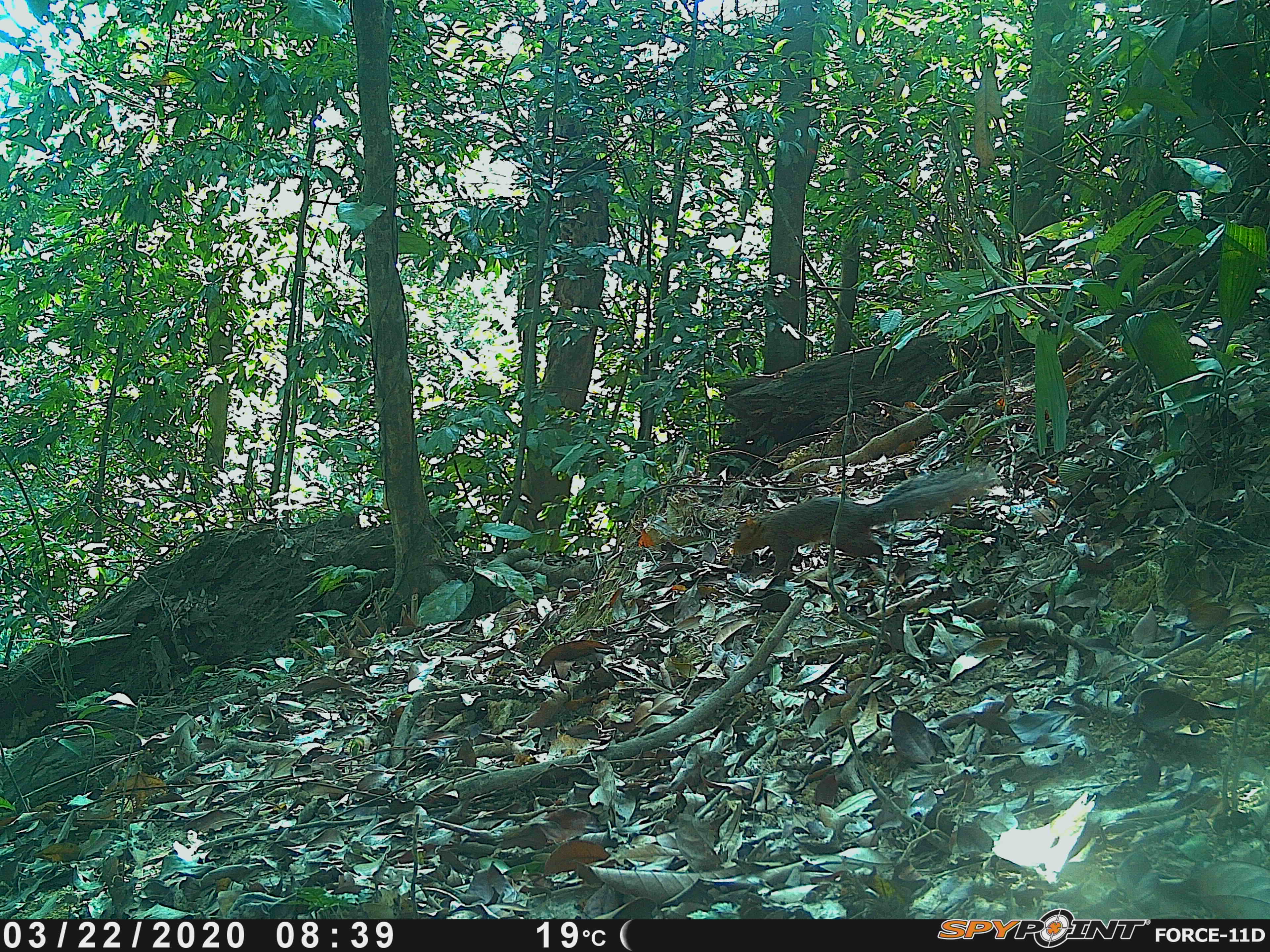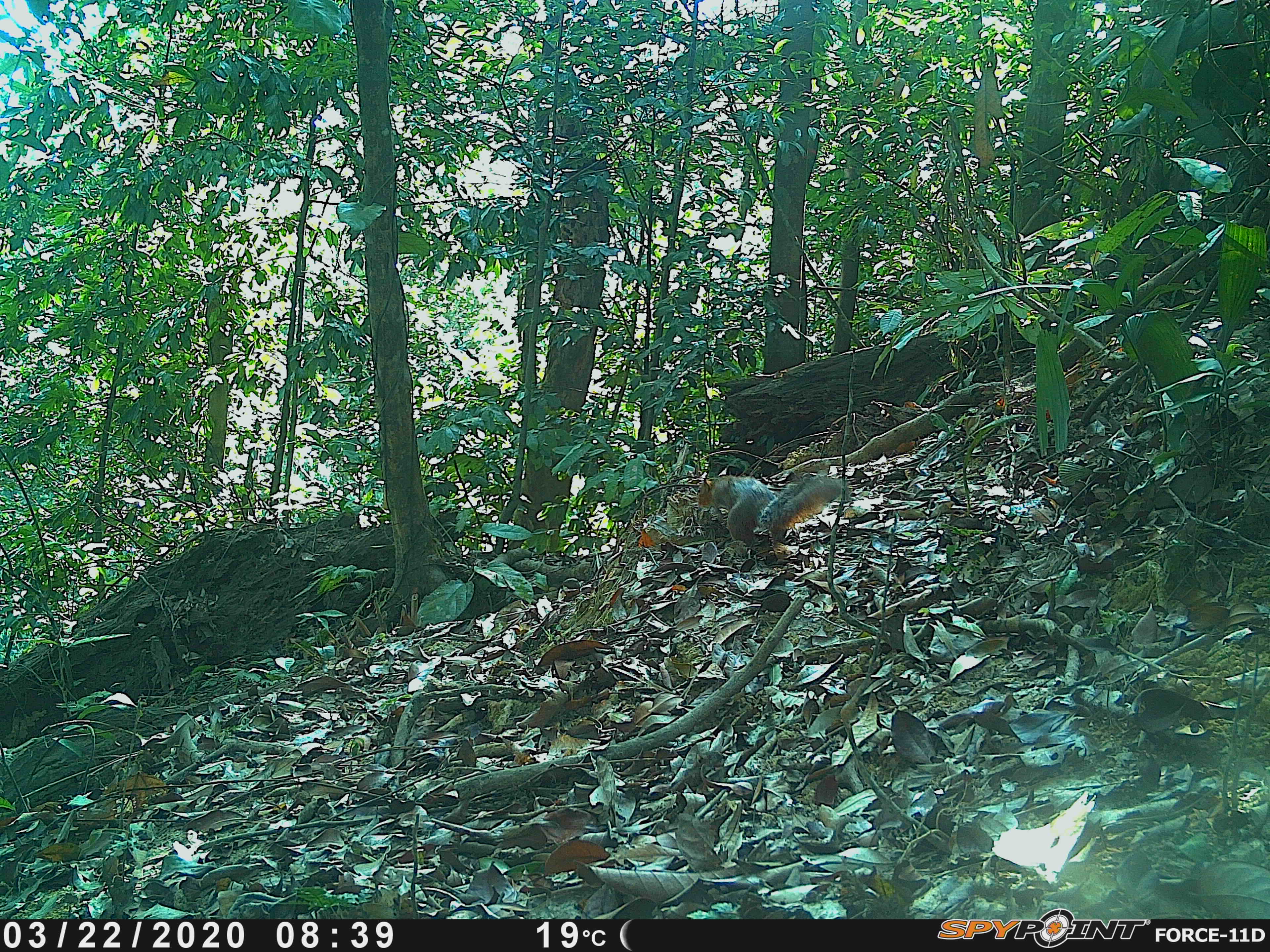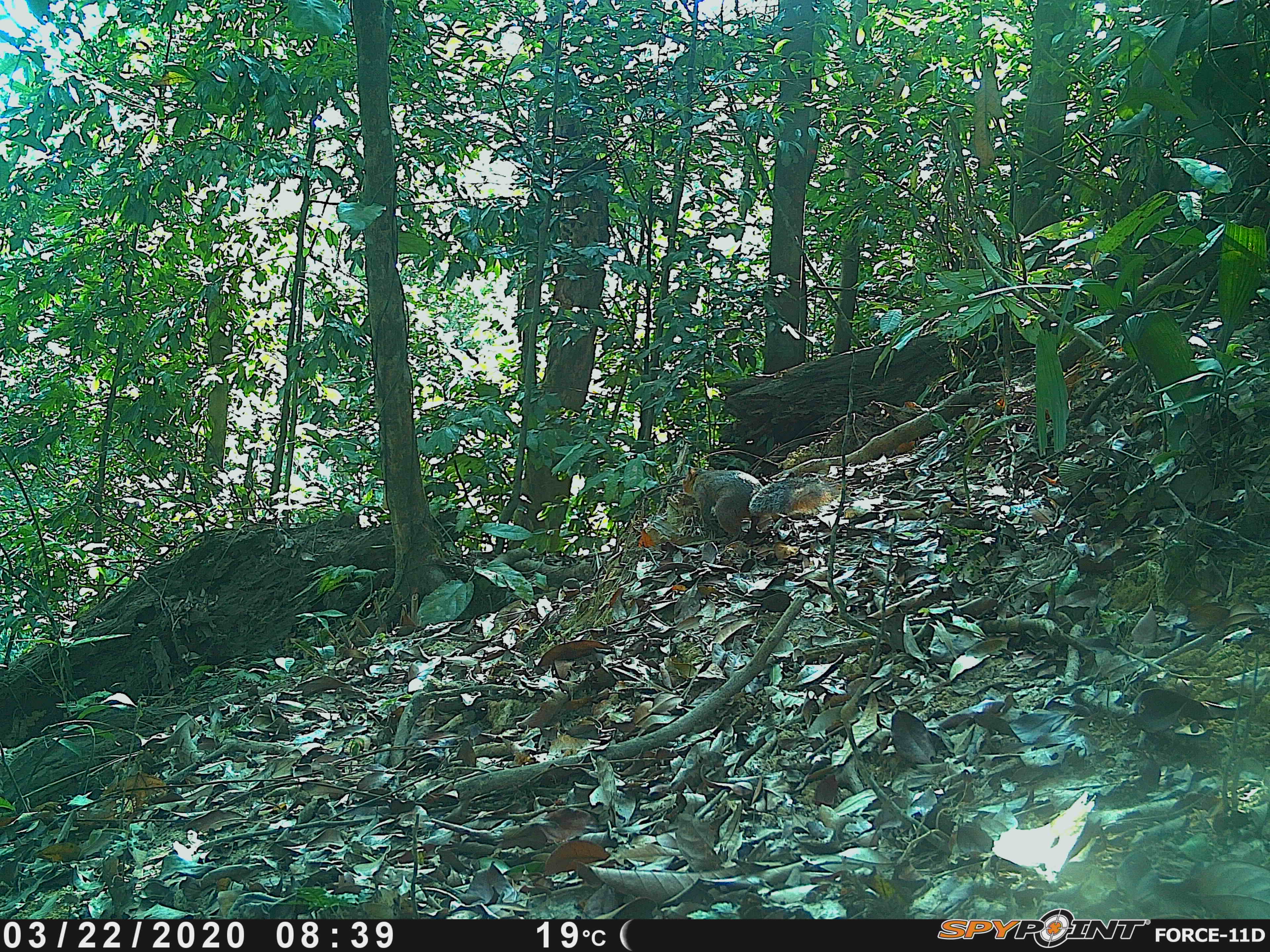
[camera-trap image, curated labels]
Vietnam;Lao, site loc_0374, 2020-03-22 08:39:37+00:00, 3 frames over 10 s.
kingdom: Animalia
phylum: Chordata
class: Mammalia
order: Rodentia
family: Sciuridae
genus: Dremomys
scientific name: Dremomys rufigenis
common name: red-cheeked squirrel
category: red cheeked squirrel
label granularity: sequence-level